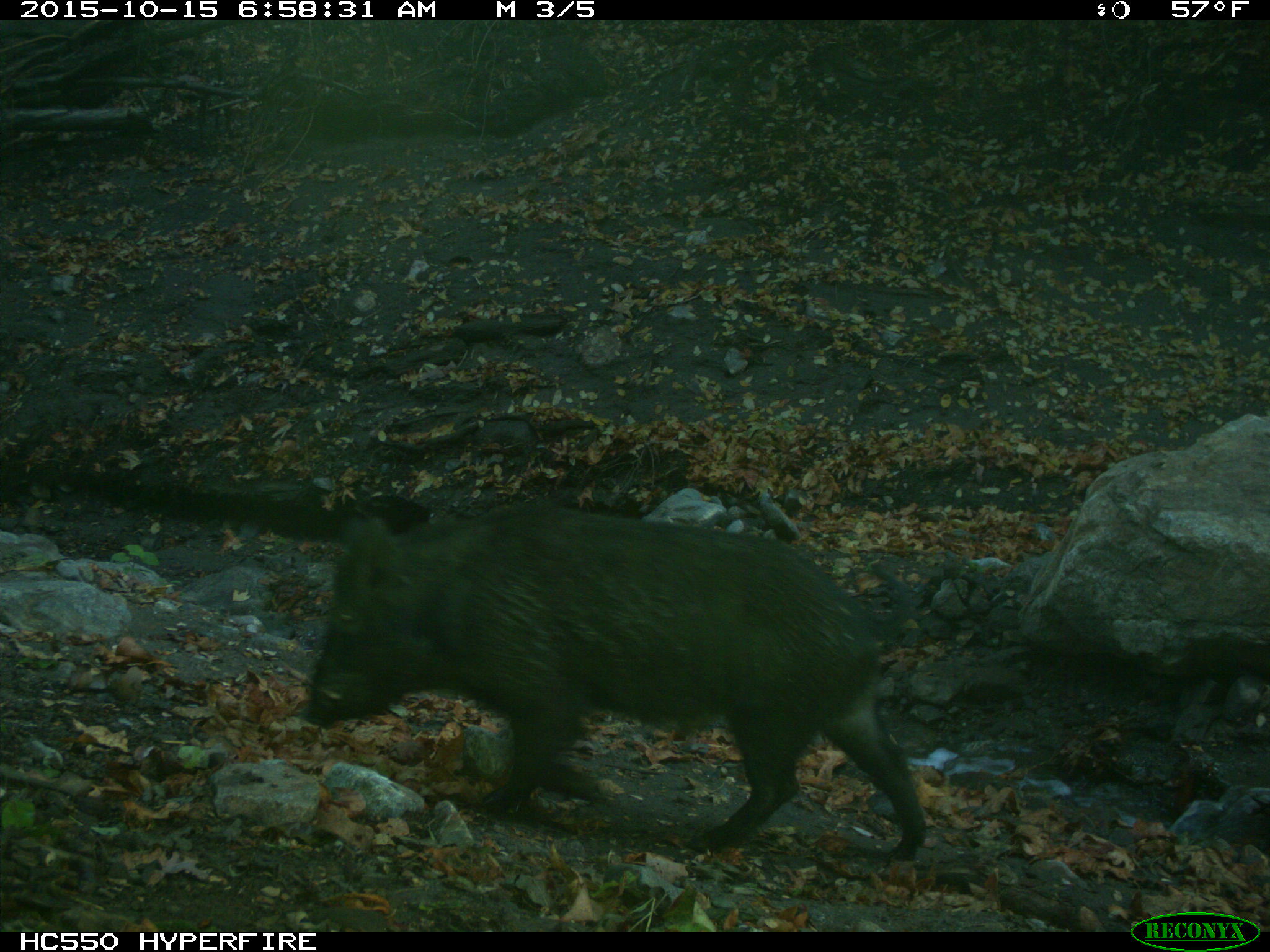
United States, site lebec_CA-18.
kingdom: Animalia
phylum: Chordata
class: Mammalia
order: Artiodactyla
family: Suidae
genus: Sus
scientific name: Sus scrofa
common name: wild boar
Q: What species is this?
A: Sus scrofa (wild boar).